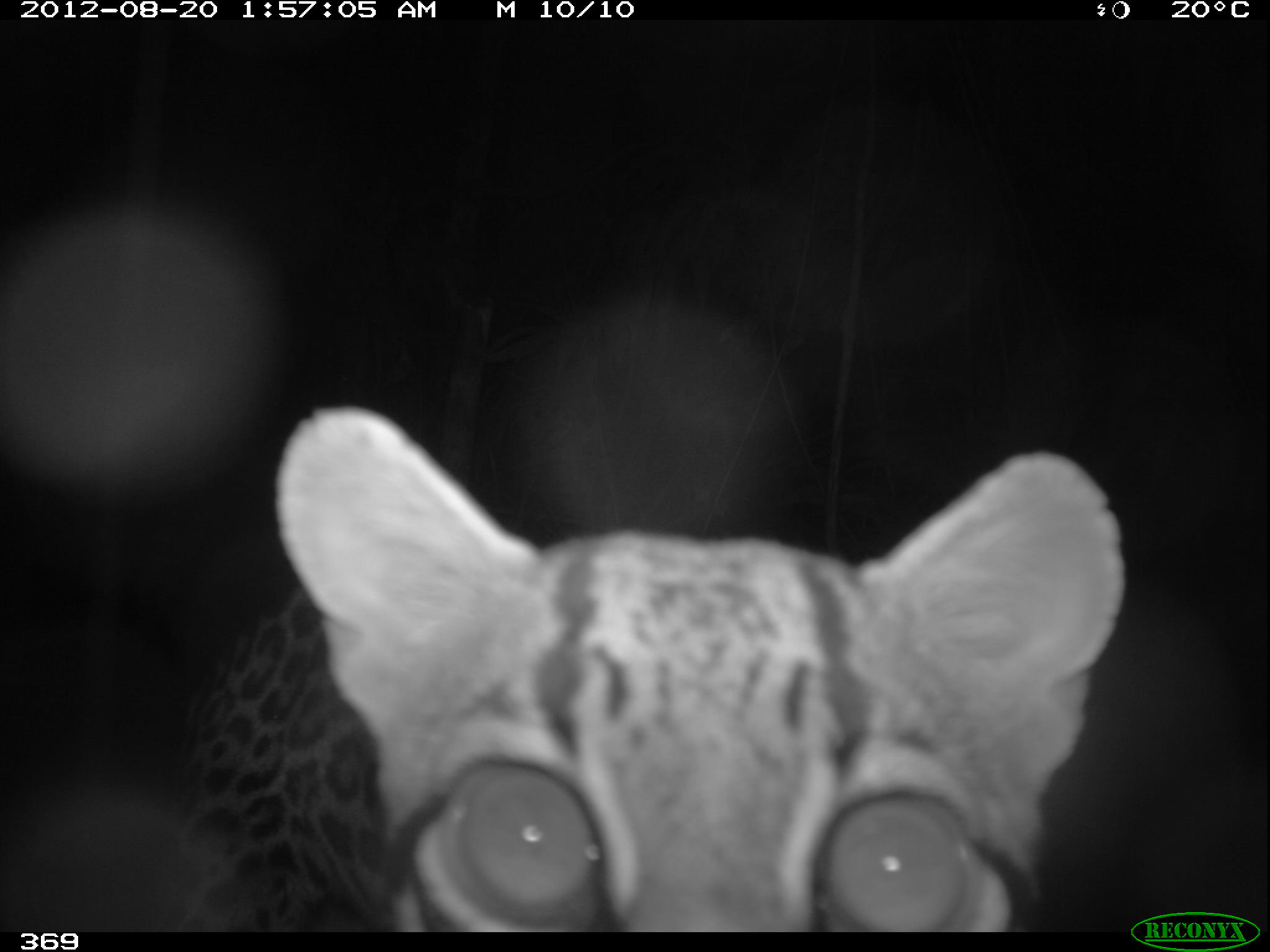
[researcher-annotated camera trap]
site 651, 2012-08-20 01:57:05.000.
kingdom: Animalia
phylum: Chordata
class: Mammalia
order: Carnivora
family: Felidae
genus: Leopardus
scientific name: Leopardus pardalis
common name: ocelot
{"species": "Leopardus pardalis (ocelot)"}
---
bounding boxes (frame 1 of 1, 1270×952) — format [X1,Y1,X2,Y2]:
leopardus pardalis: [175,407,1124,932]